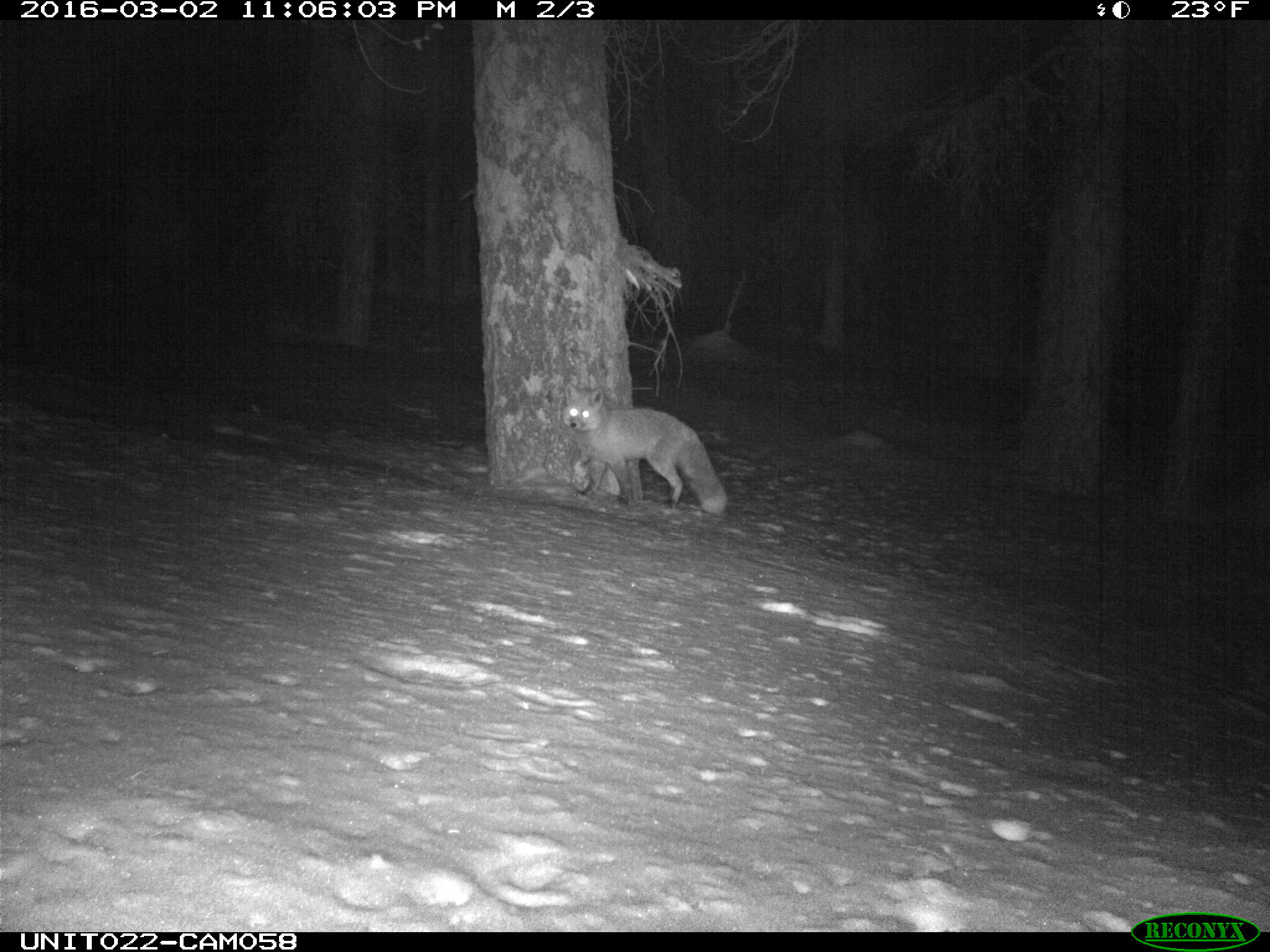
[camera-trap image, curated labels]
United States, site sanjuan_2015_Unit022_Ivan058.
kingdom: Animalia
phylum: Chordata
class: Mammalia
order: Carnivora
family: Canidae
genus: Vulpes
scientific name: Vulpes vulpes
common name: red fox